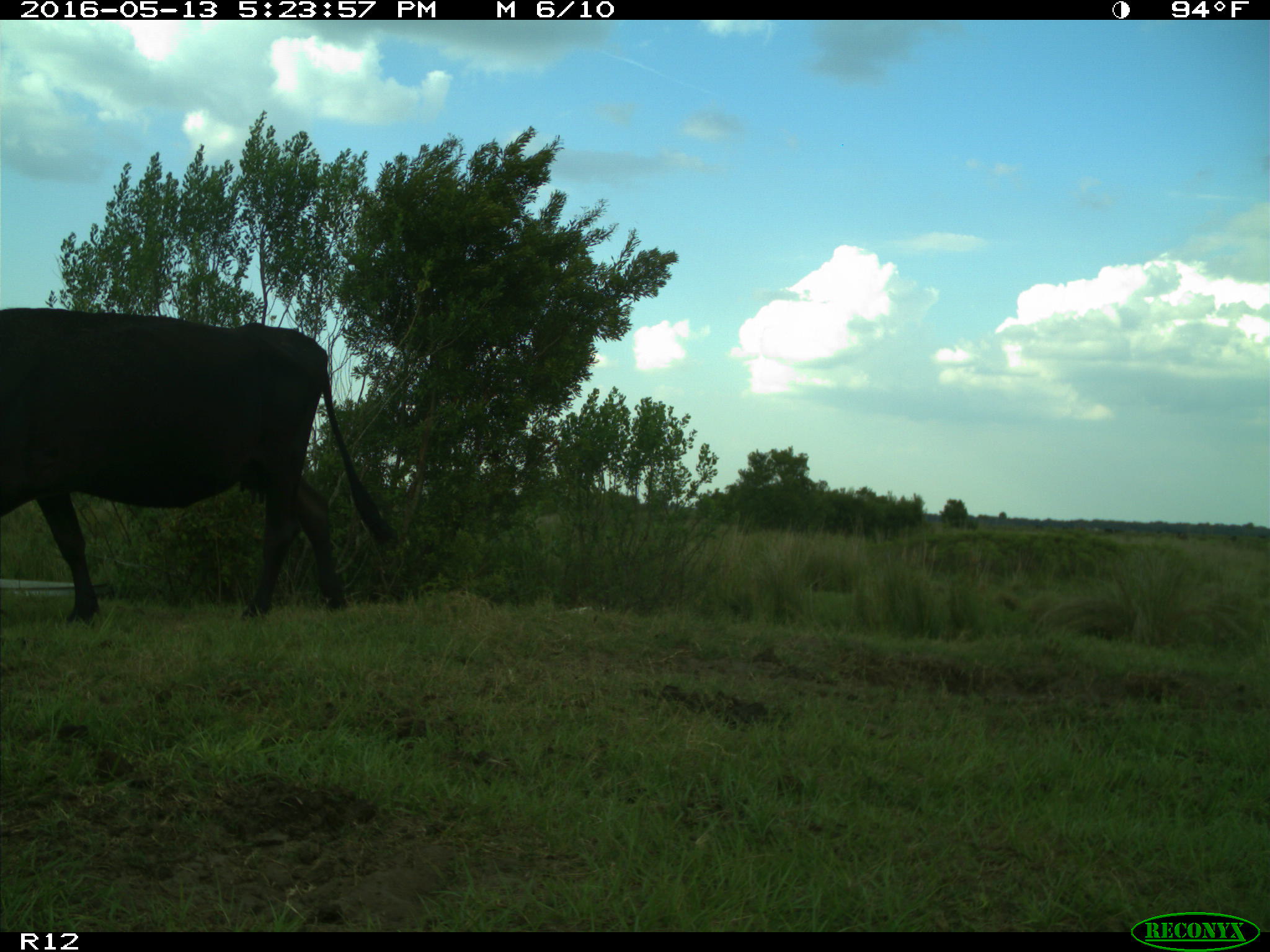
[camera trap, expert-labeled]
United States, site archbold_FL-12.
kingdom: Animalia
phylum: Chordata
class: Mammalia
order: Artiodactyla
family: Bovidae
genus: Bos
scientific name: Bos taurus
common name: domestic cow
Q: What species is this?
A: Bos taurus (domestic cow).